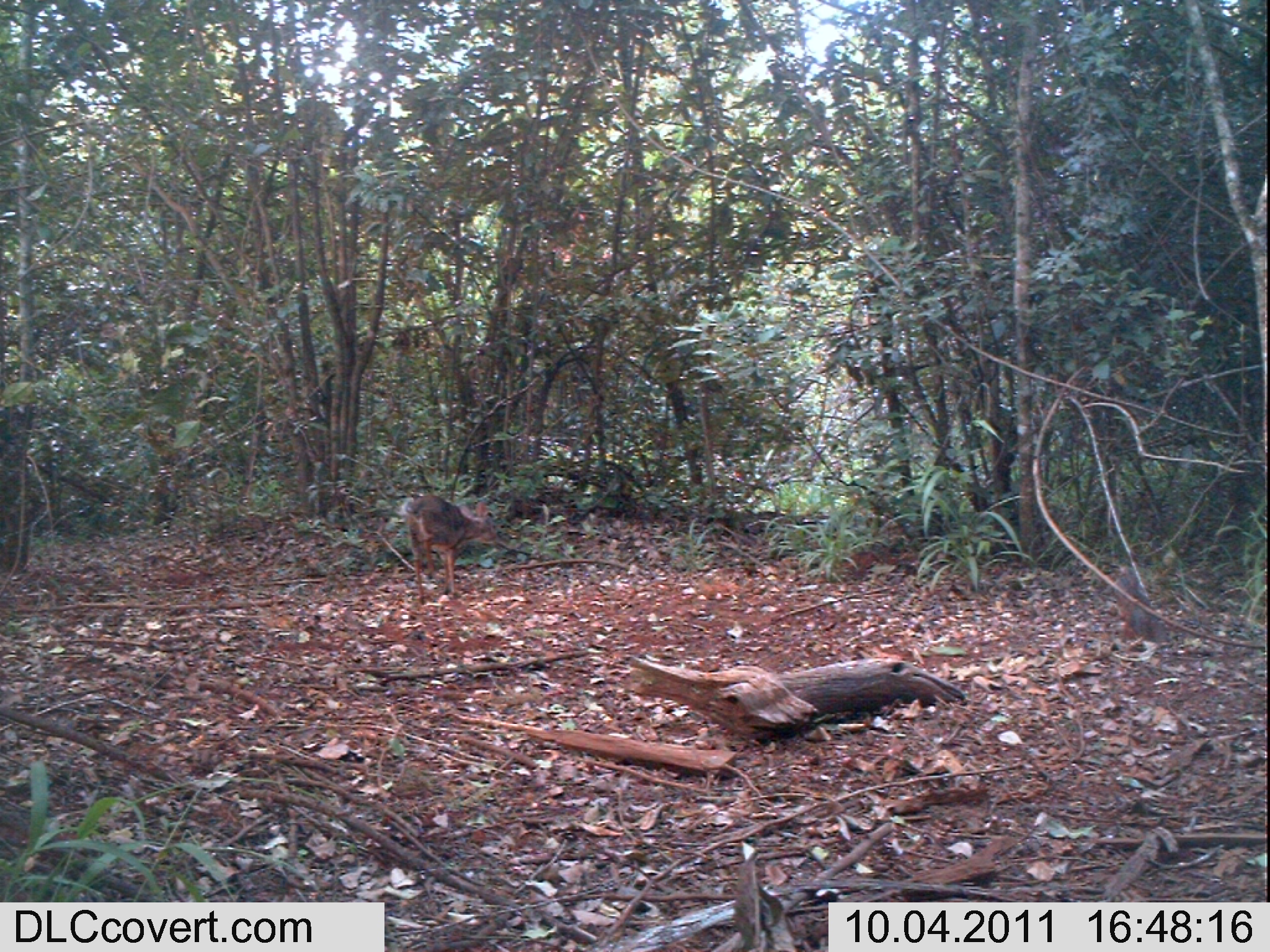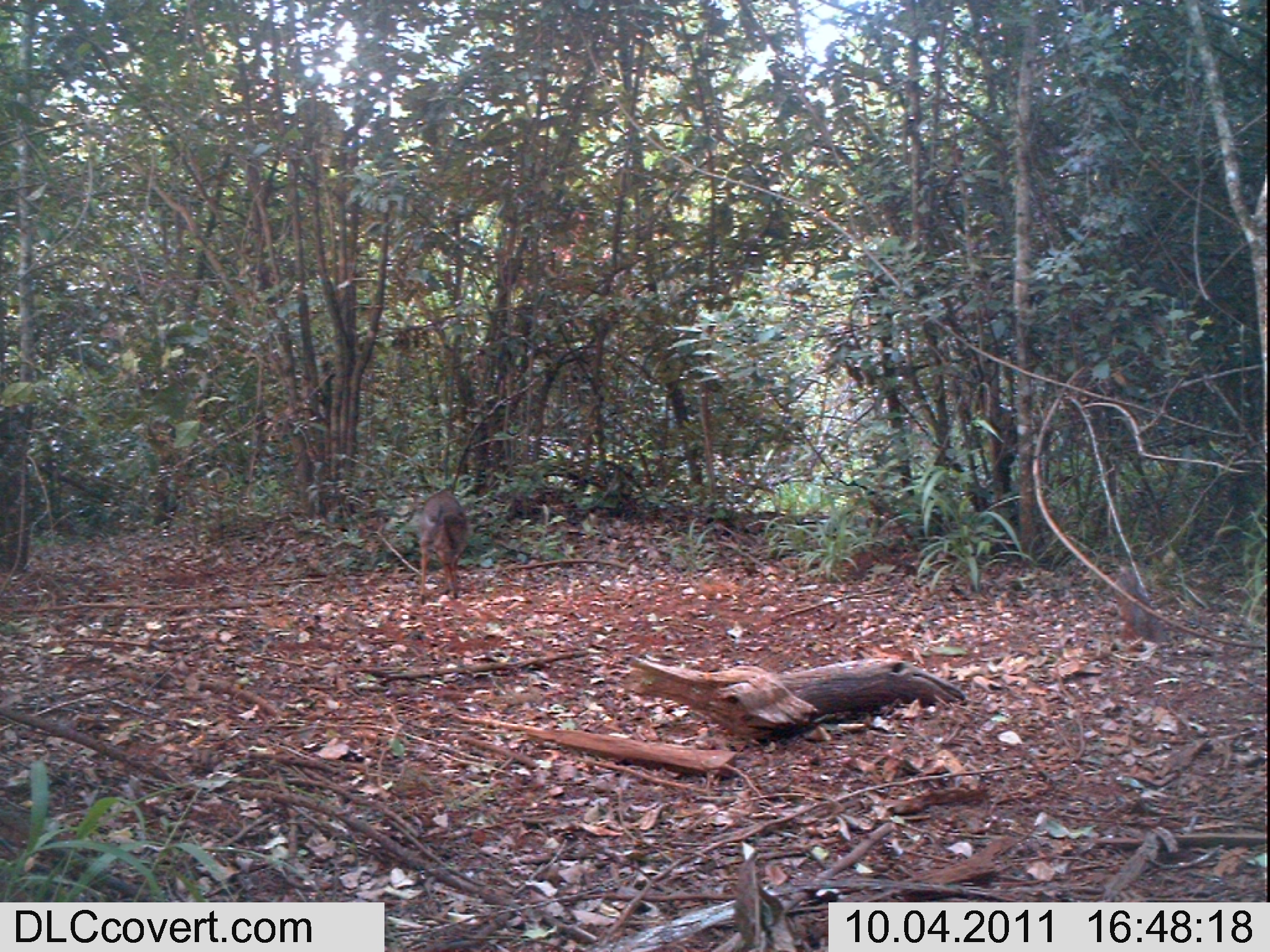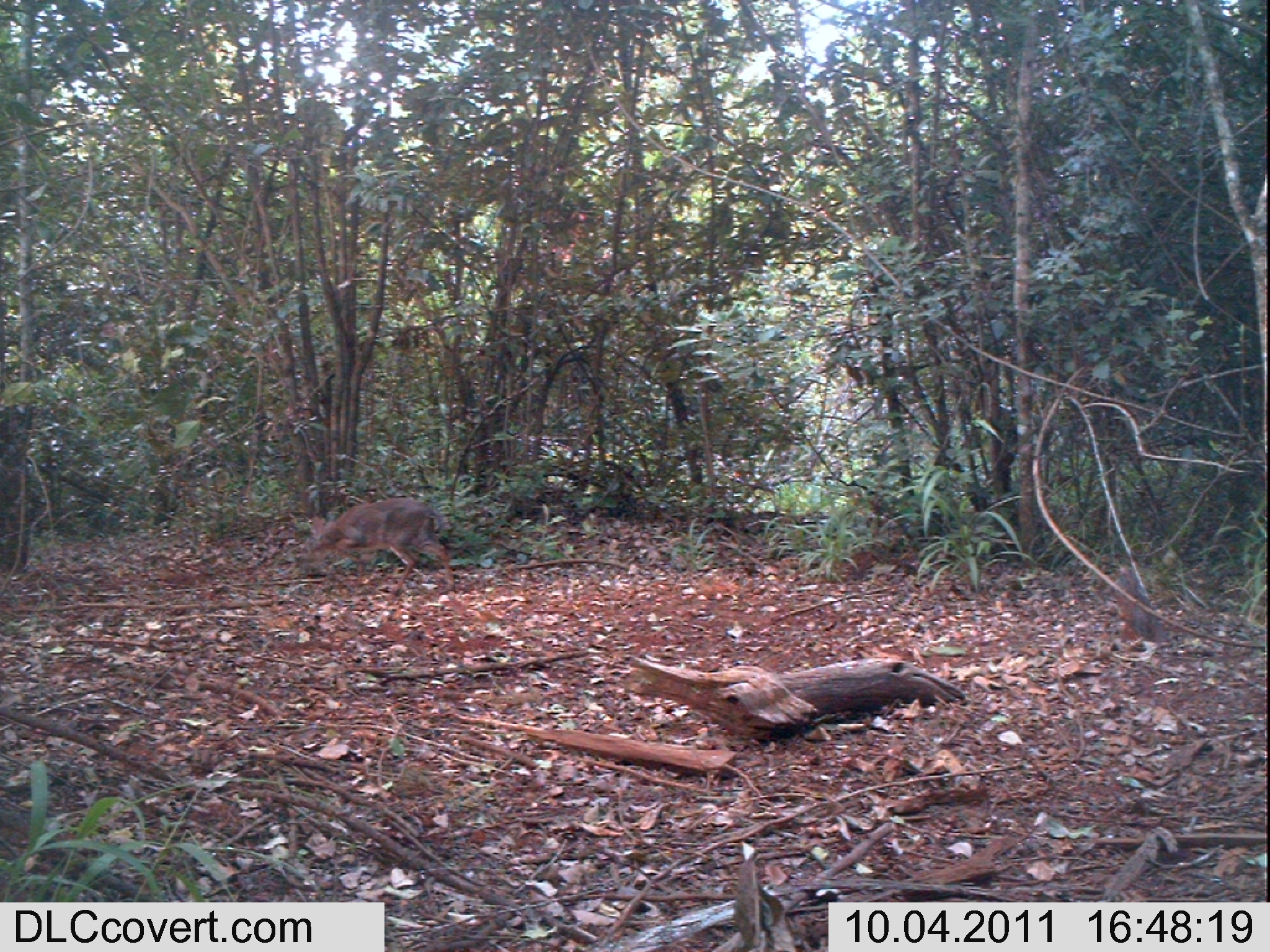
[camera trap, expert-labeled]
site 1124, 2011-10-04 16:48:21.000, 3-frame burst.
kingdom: Animalia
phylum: Chordata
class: Mammalia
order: Artiodactyla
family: Bovidae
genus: Capra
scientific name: Capra aegagrus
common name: wild goat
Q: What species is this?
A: Capra aegagrus (wild goat).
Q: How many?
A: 1.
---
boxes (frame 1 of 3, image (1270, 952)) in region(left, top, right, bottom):
capra aegagrus: region(401, 494, 498, 605)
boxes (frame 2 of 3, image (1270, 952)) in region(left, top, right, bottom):
capra aegagrus: region(412, 489, 469, 606)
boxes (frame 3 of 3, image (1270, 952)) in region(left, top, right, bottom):
capra aegagrus: region(301, 498, 456, 597)